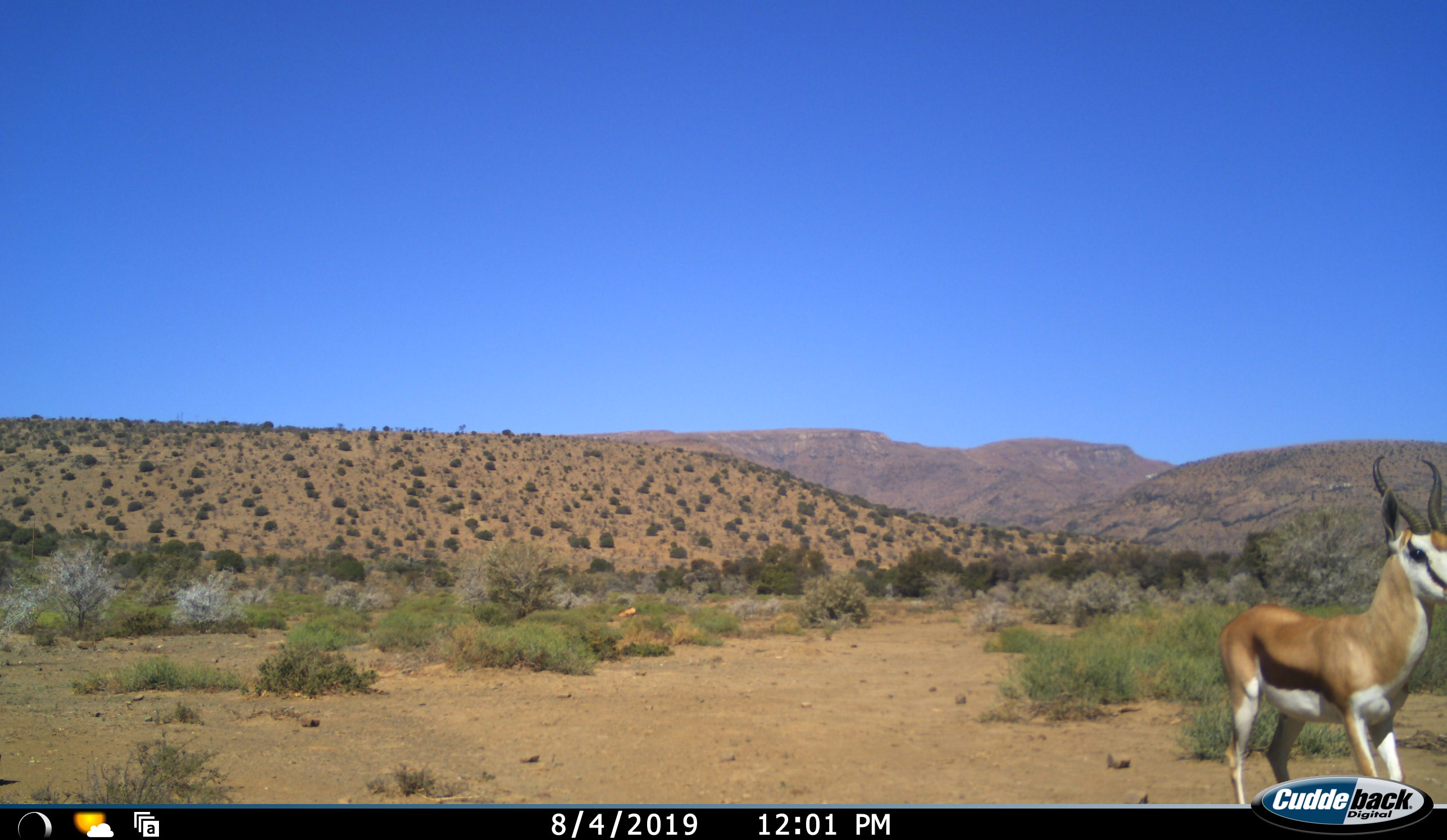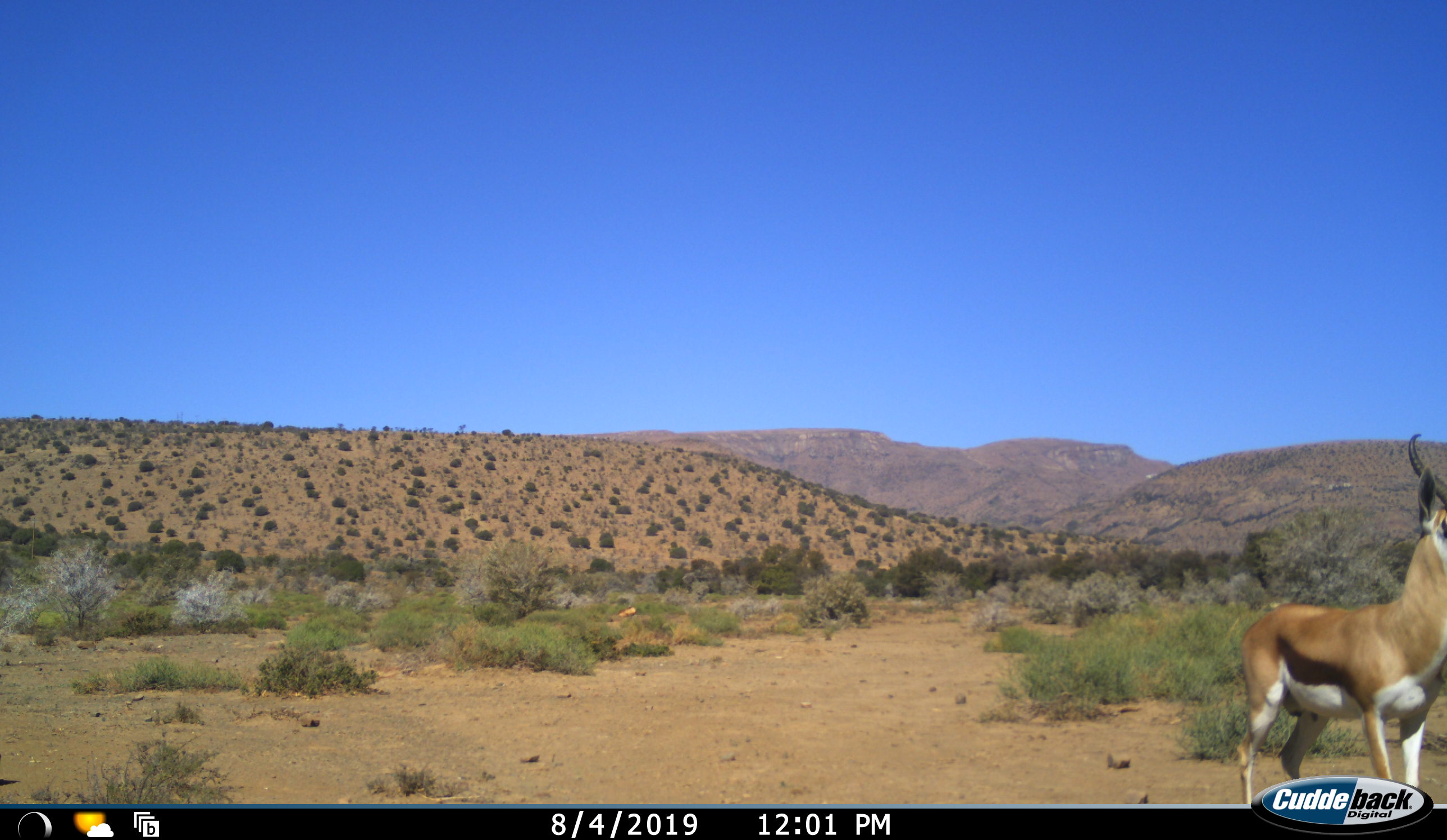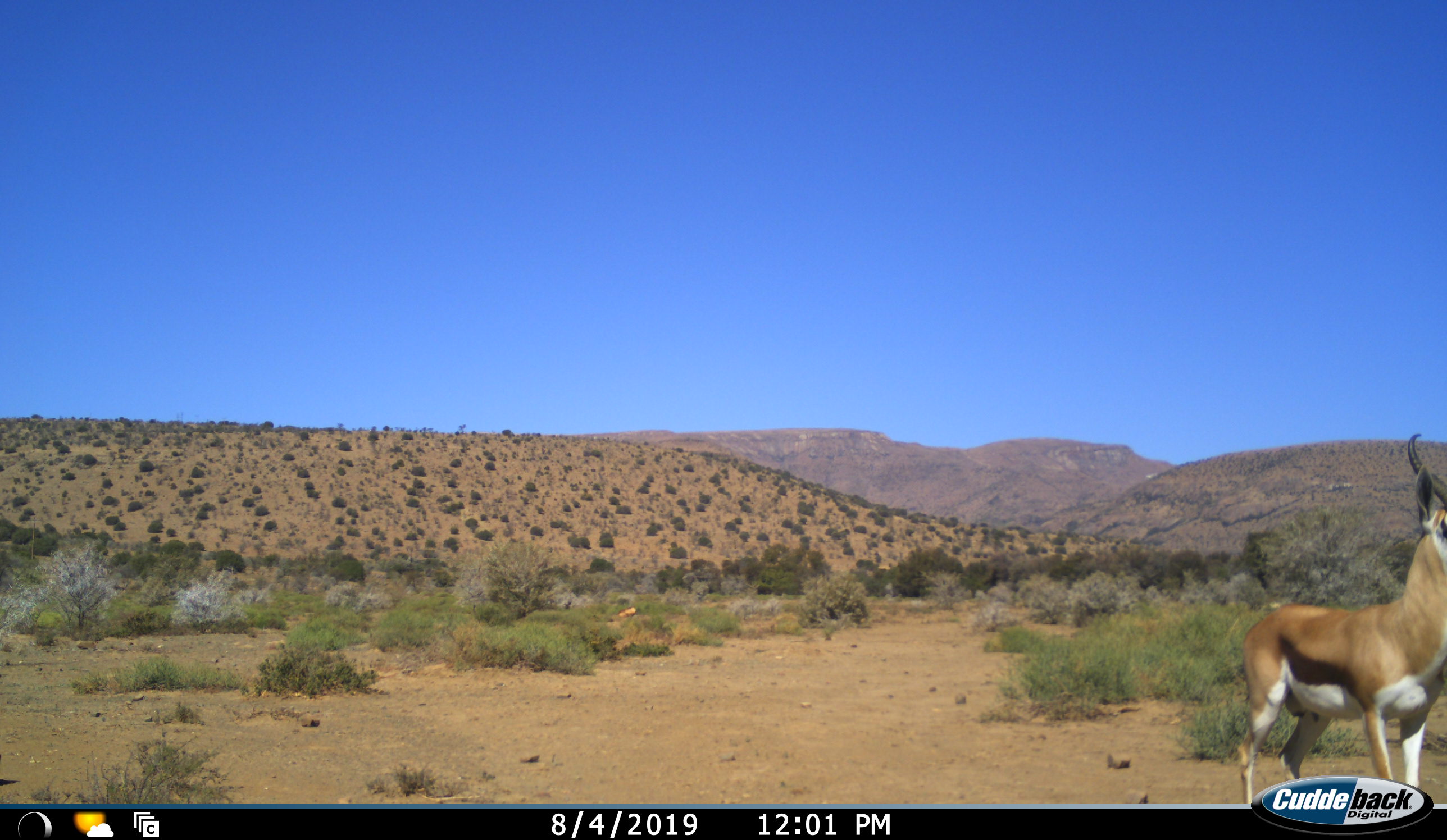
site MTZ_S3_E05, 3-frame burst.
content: unidentified animal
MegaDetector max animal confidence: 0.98